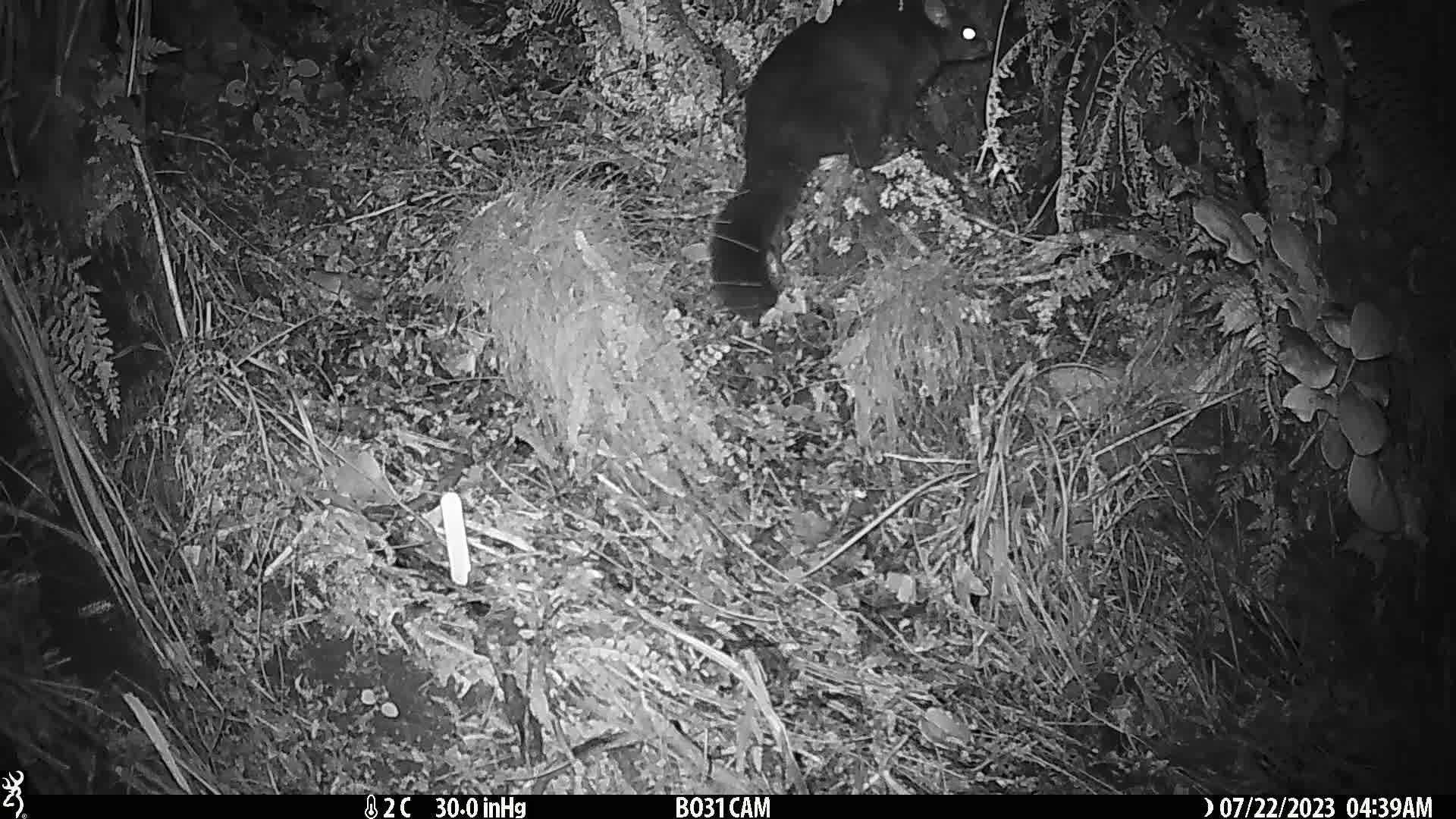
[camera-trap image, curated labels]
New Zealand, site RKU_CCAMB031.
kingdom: Animalia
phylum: Chordata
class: Mammalia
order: Diprotodontia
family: Phalangeridae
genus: Trichosurus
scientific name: Trichosurus vulpecula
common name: common brushtail possum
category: possum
Possum (common brushtail possum) (Trichosurus vulpecula).